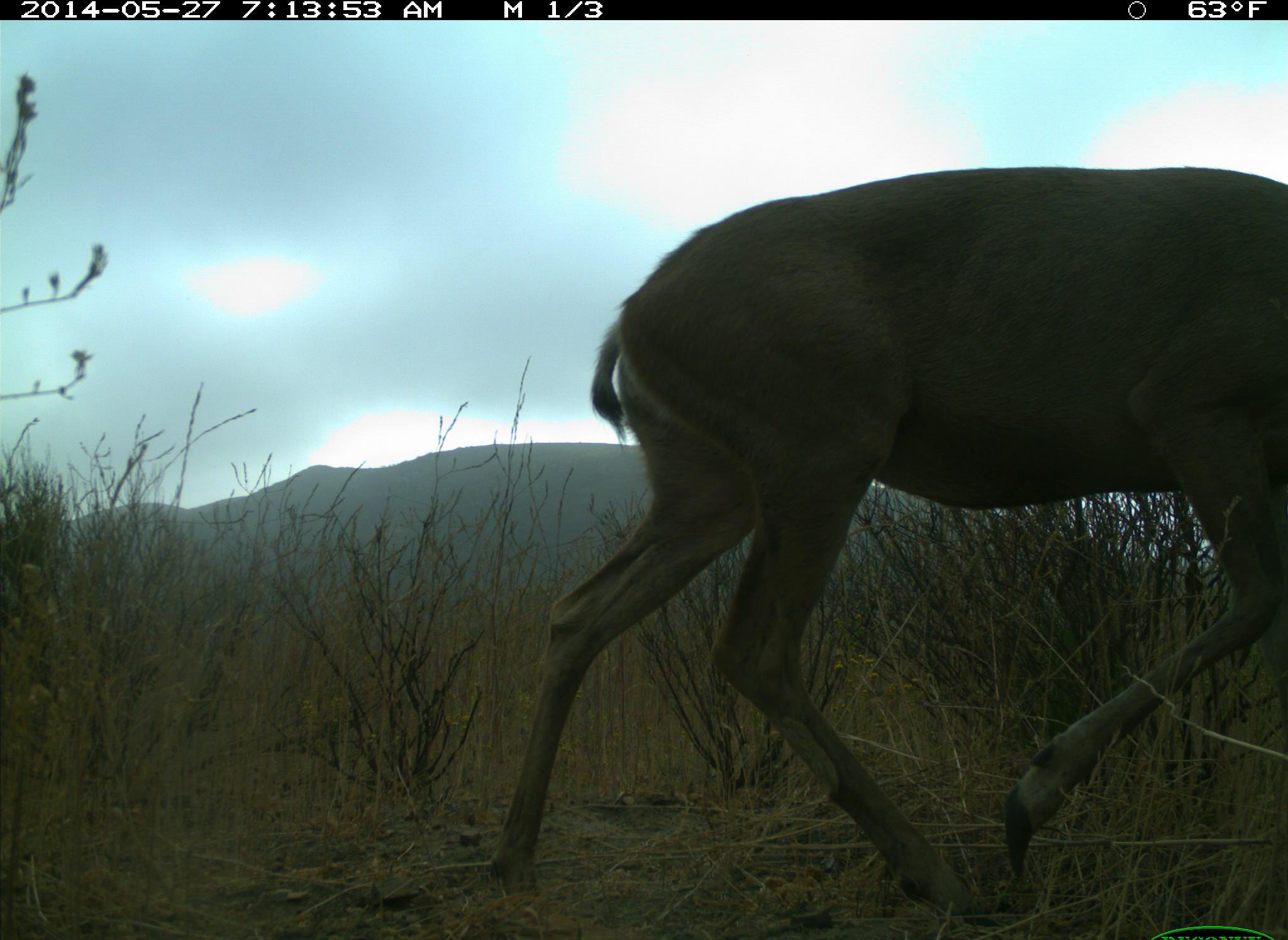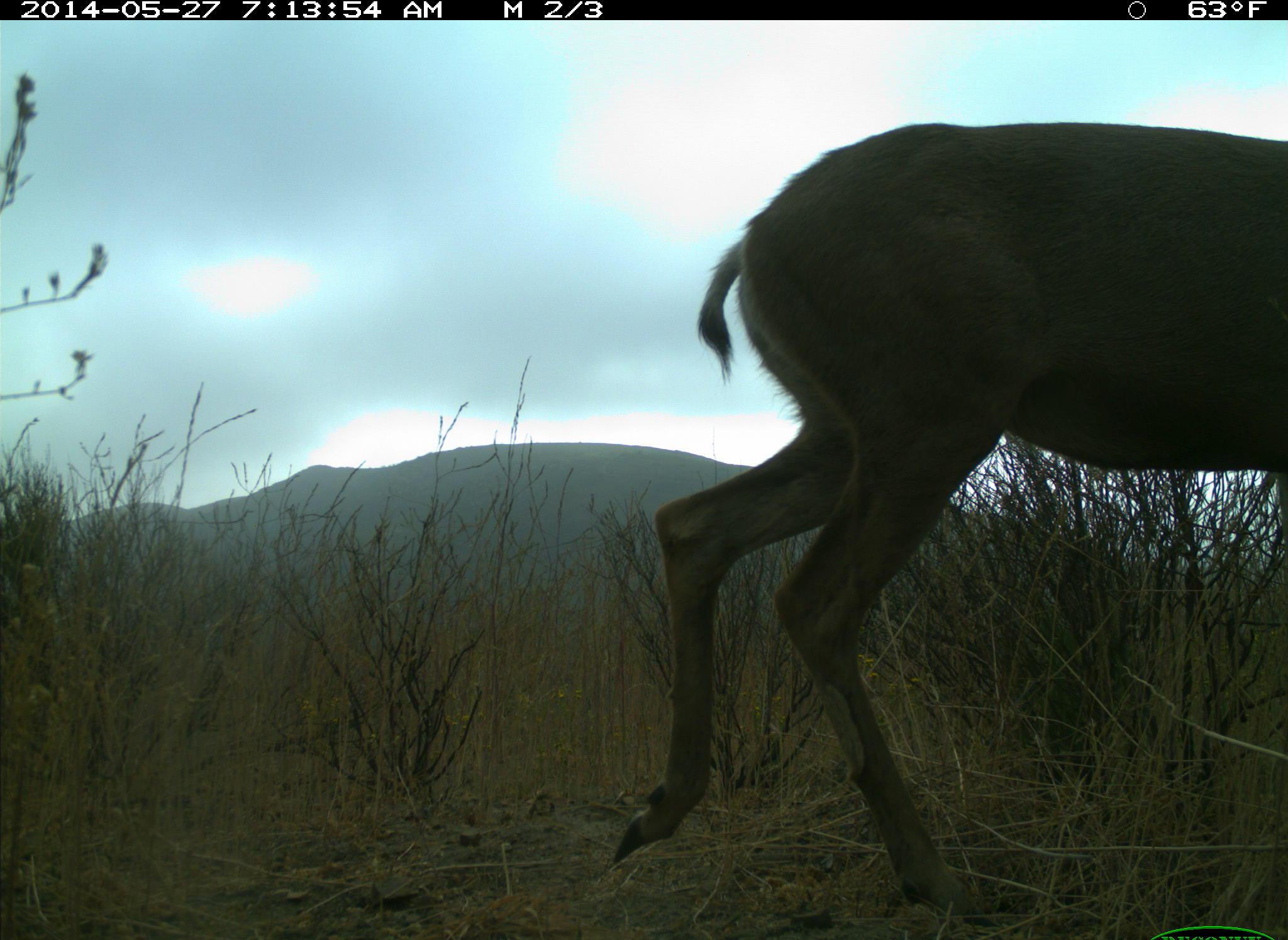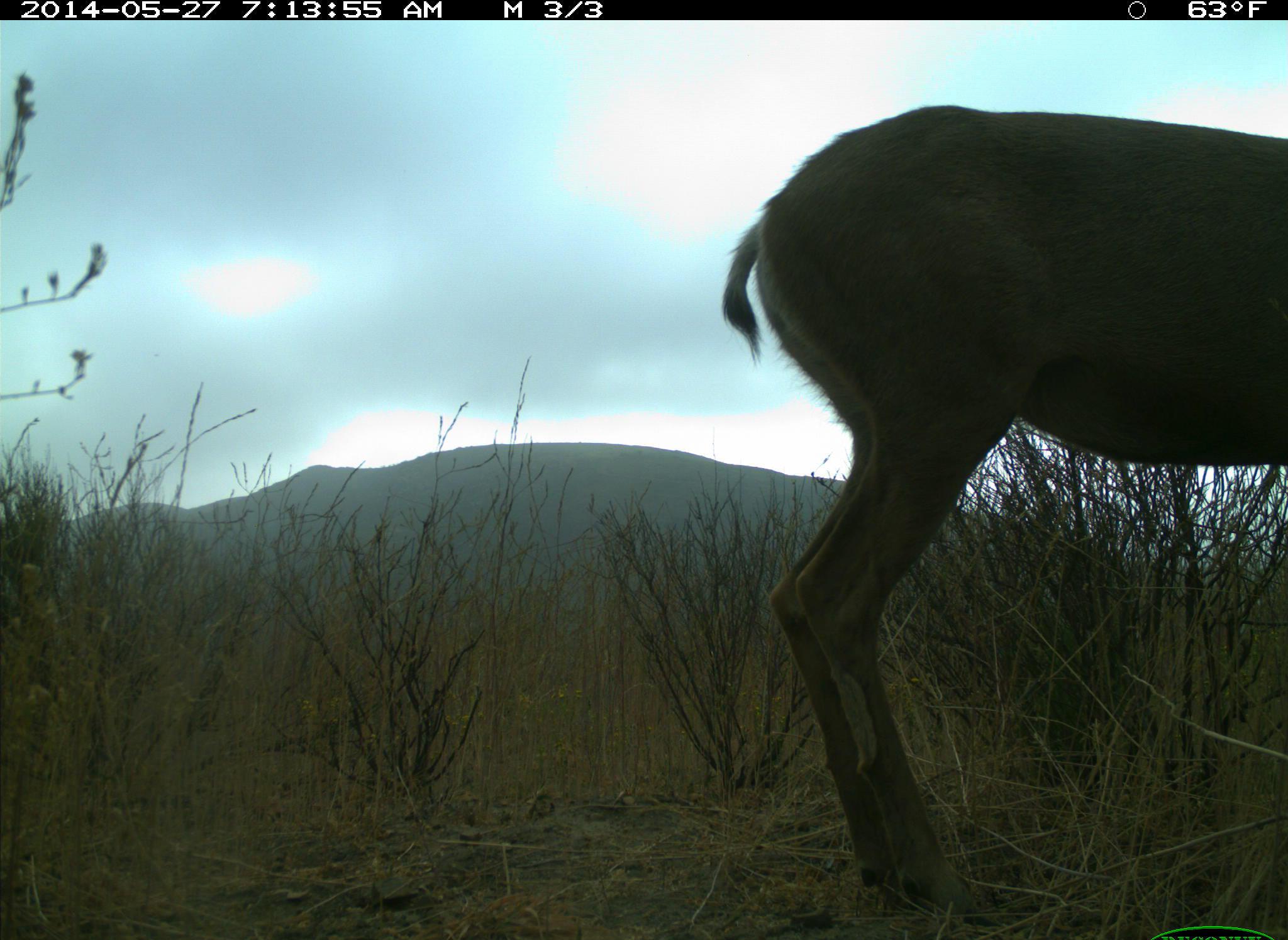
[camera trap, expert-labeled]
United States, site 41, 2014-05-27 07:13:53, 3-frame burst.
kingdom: Animalia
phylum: Chordata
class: Mammalia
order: Artiodactyla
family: Cervidae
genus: Odocoileus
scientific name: Odocoileus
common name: deer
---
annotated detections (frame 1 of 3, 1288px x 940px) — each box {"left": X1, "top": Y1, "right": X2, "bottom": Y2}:
deer: {"left": 484, "top": 163, "right": 1288, "bottom": 929}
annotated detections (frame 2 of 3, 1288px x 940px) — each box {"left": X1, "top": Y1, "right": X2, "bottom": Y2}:
deer: {"left": 605, "top": 122, "right": 1288, "bottom": 938}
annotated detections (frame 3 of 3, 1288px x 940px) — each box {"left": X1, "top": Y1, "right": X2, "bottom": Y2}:
deer: {"left": 721, "top": 104, "right": 1288, "bottom": 931}